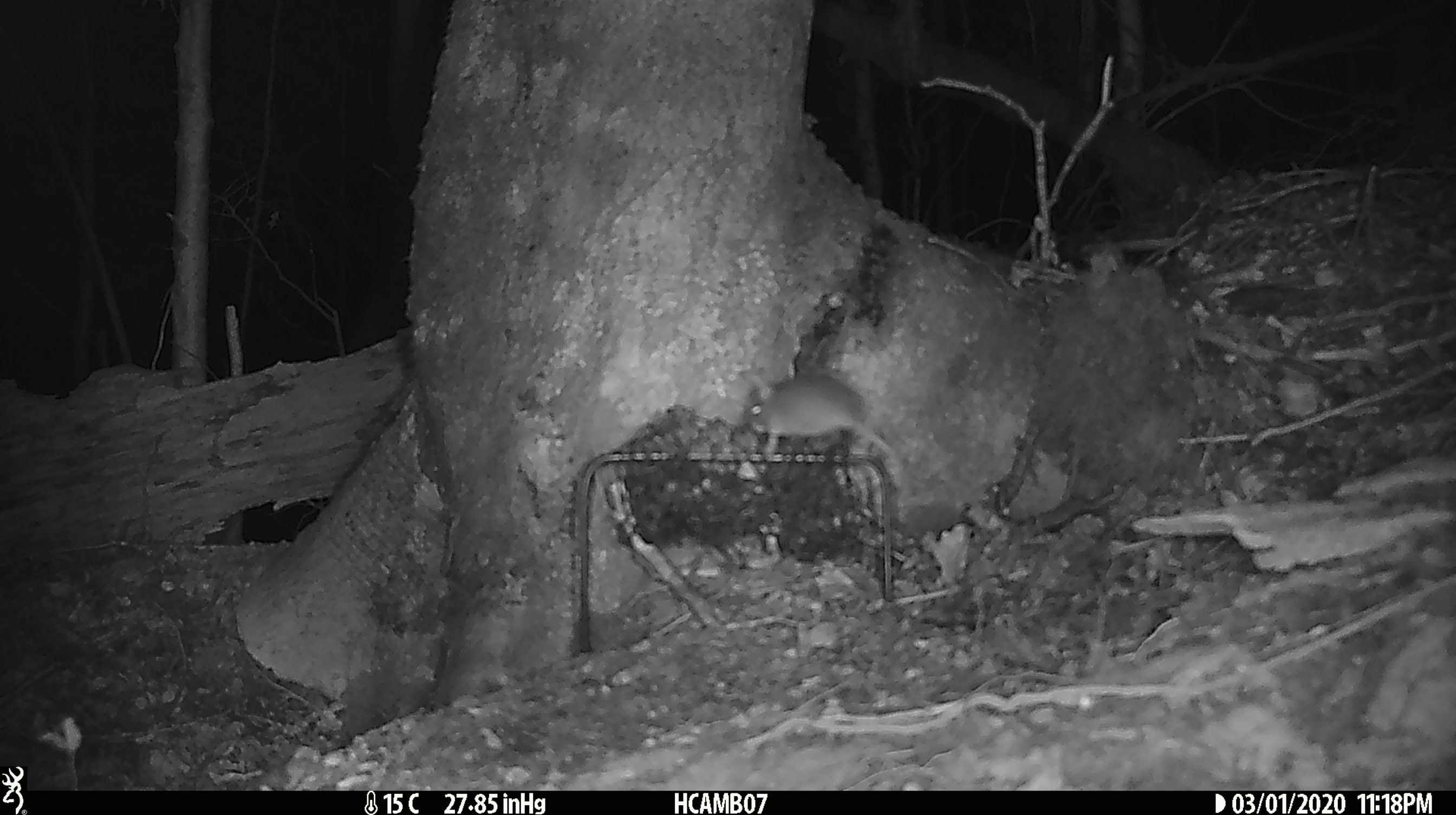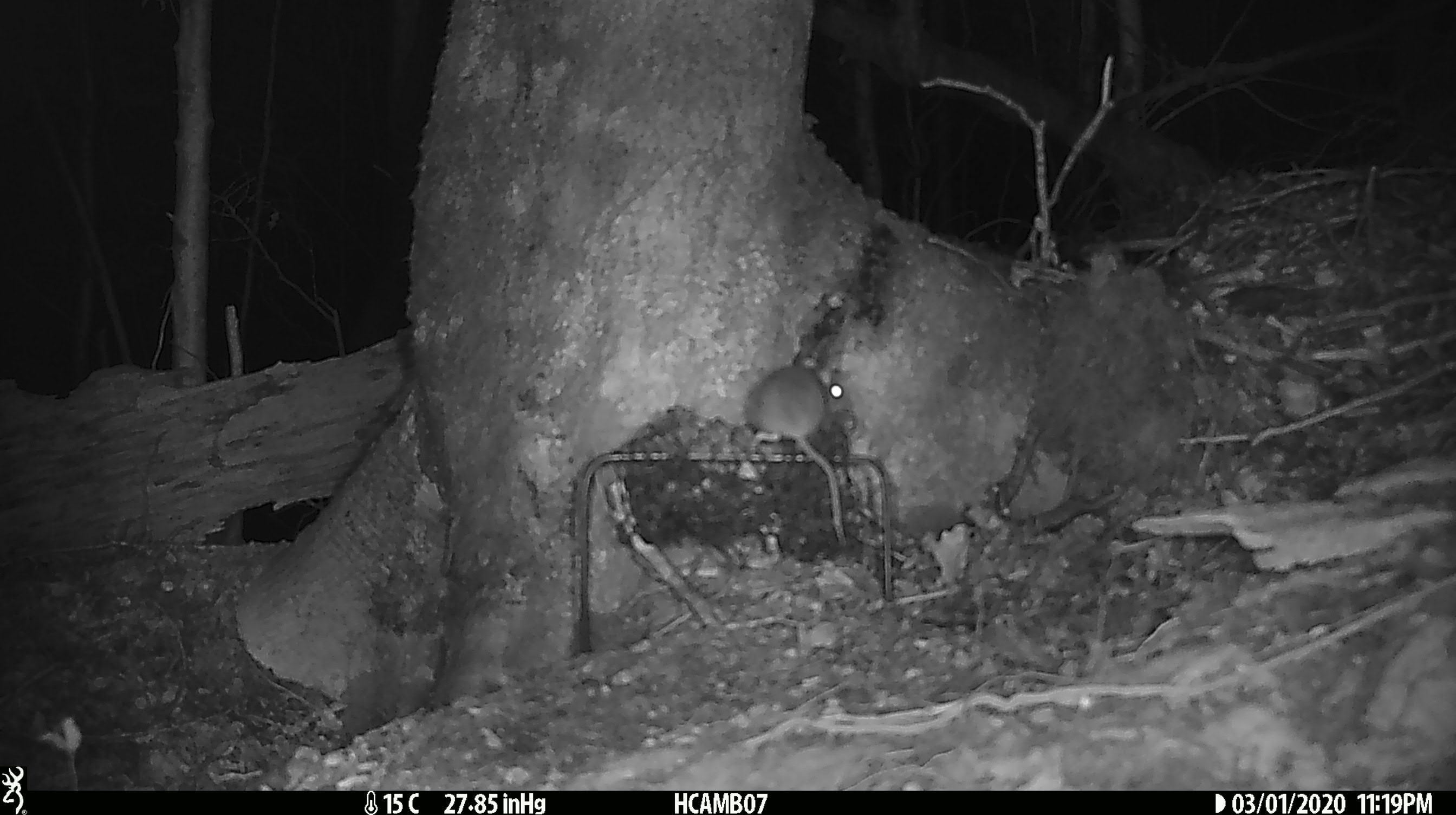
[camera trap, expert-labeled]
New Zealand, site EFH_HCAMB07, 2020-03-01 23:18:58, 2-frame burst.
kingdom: Animalia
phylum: Chordata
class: Mammalia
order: Rodentia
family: Muridae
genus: Mus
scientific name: Mus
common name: mouse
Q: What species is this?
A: Mouse (Mus).